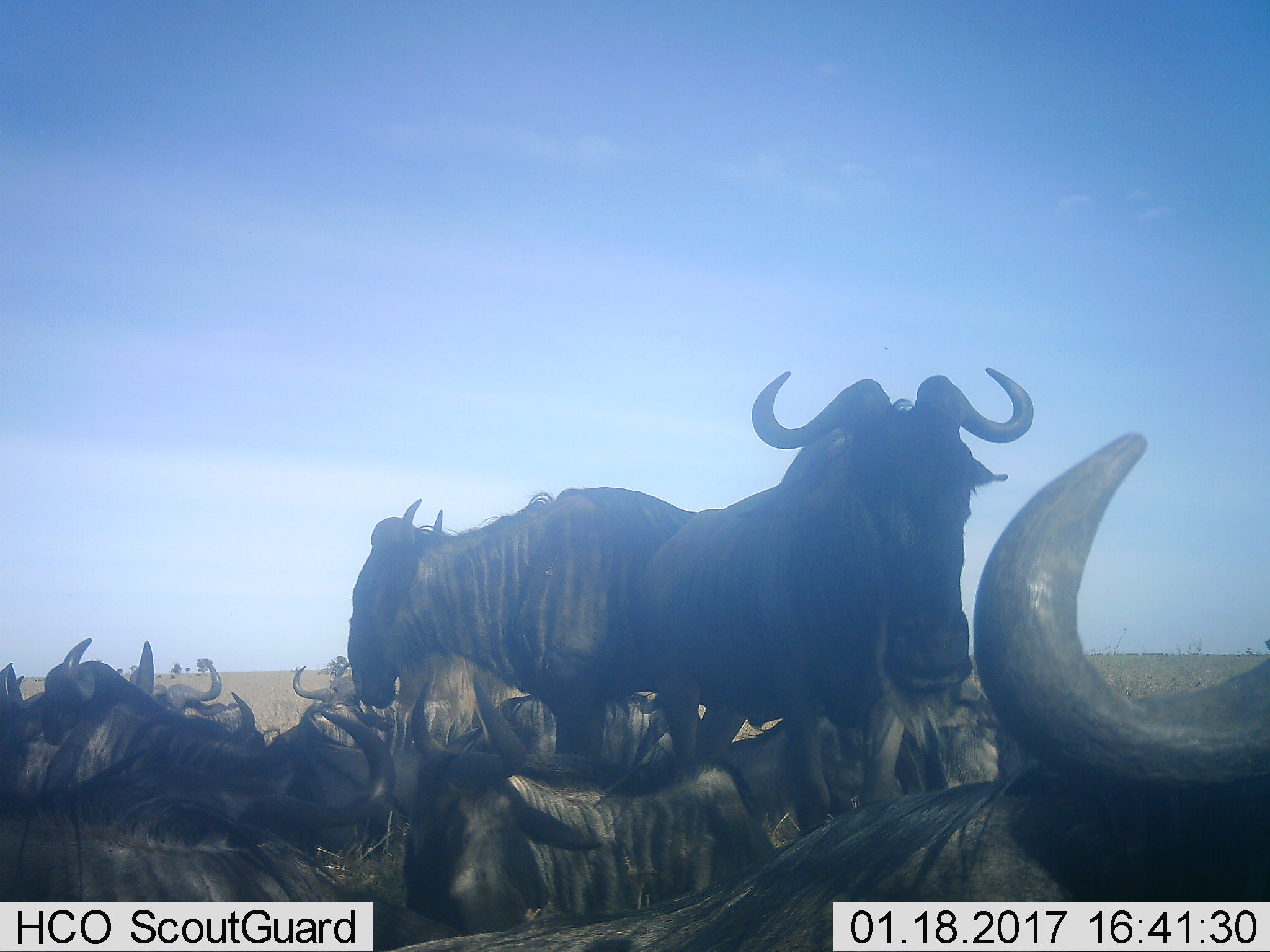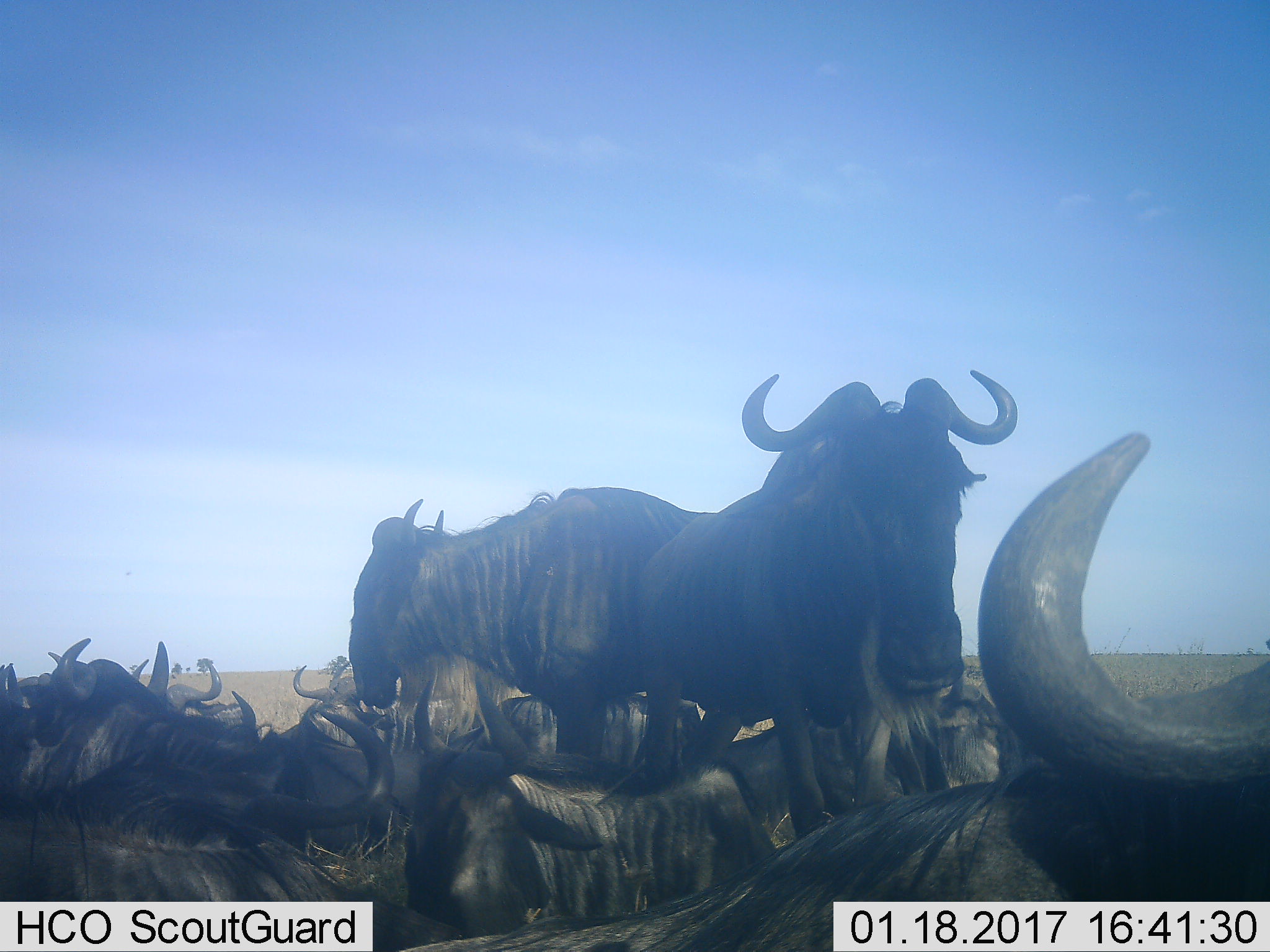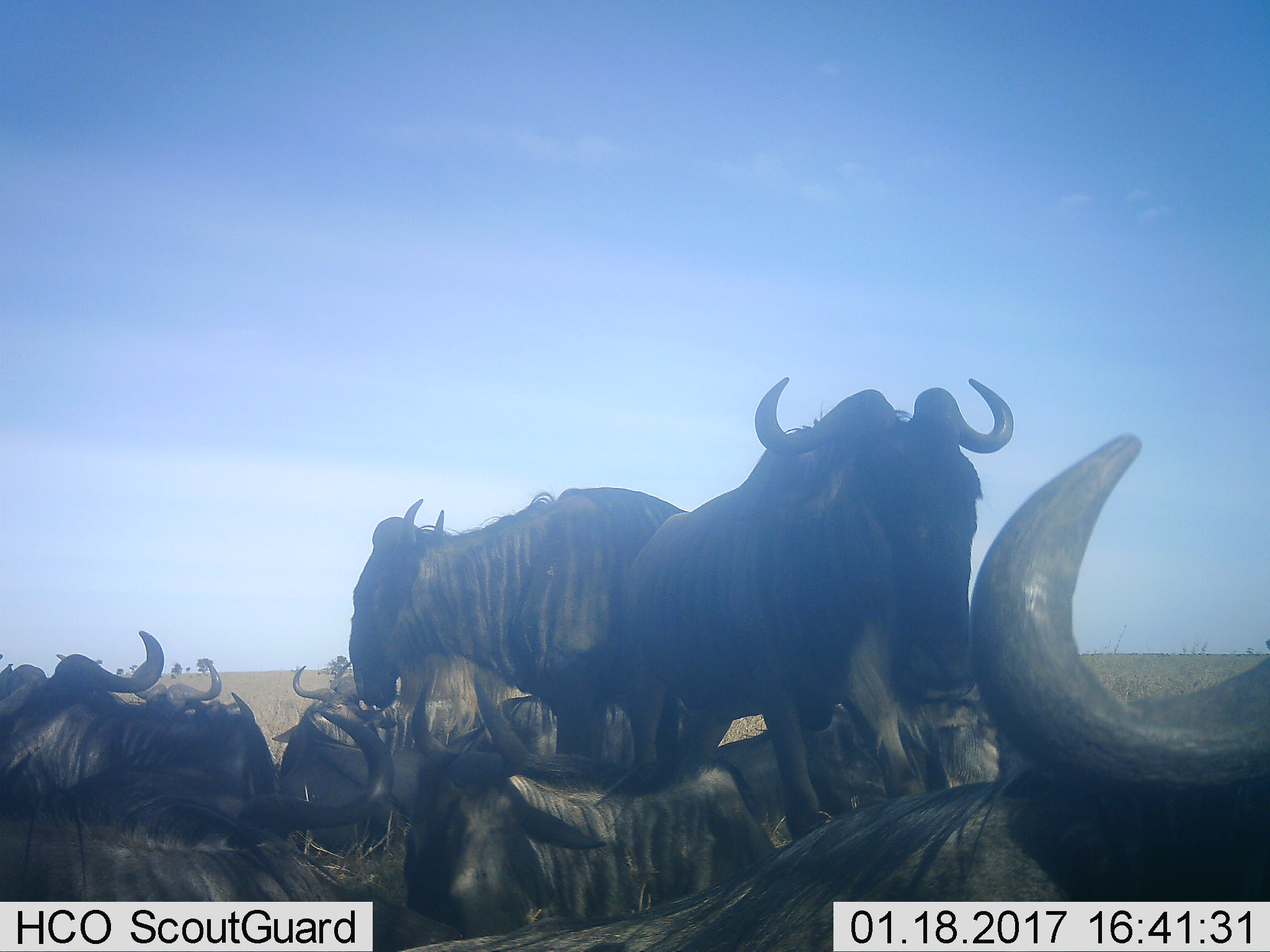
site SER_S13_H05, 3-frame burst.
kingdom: Animalia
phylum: Chordata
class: Mammalia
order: Artiodactyla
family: Bovidae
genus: Connochaetes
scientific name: Connochaetes taurinus taurinus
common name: blue wildebeest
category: wildebeestblue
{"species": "wildebeestblue (blue wildebeest) (Connochaetes taurinus taurinus)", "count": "11-50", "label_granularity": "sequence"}